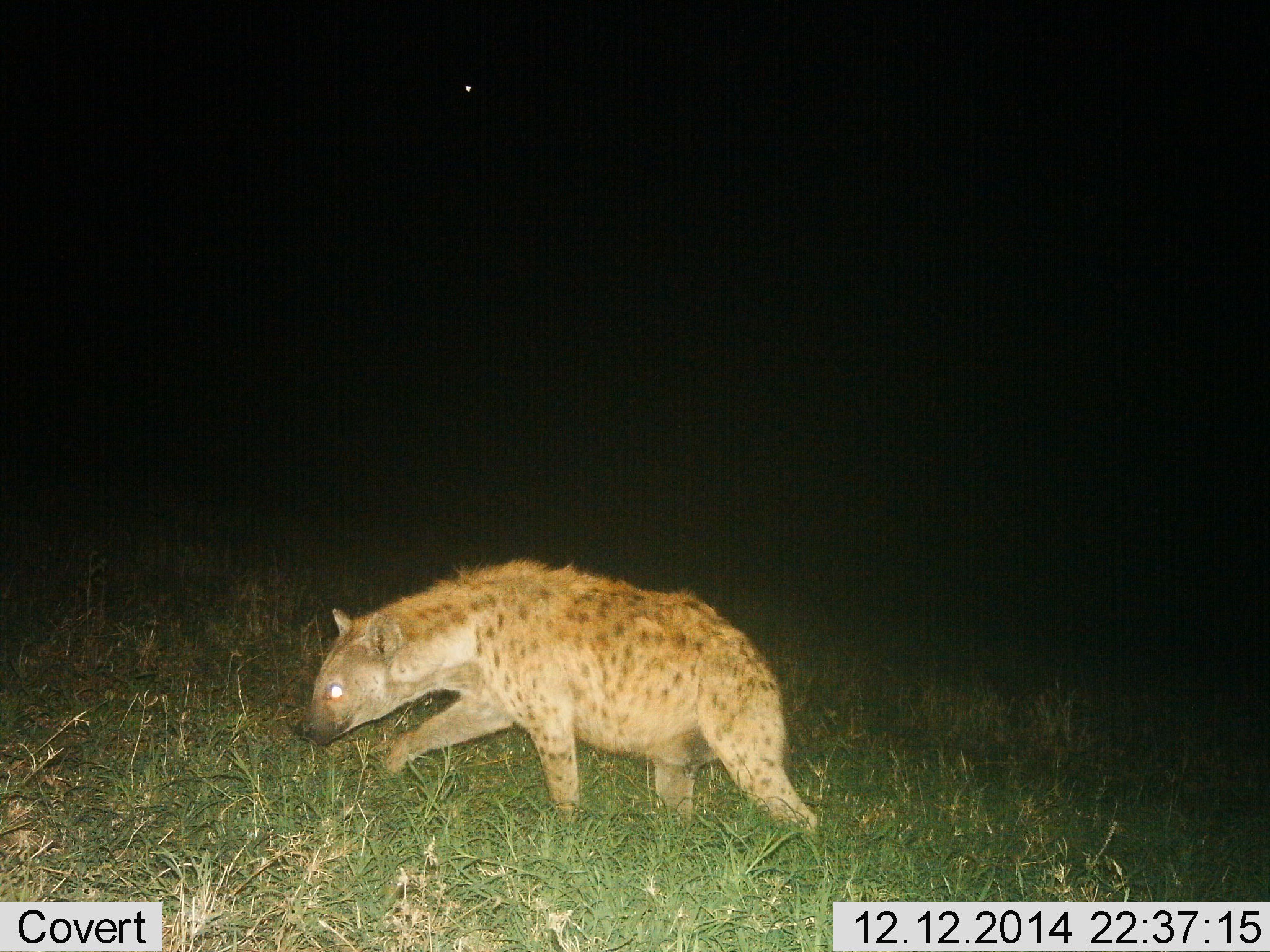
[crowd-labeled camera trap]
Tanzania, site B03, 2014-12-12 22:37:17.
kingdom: Animalia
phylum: Chordata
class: Mammalia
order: Carnivora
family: Hyaenidae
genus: Crocuta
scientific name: Crocuta crocuta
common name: spotted hyena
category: hyenaspotted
Hyenaspotted (spotted hyena) (Crocuta crocuta), count 1. Behavior (volunteer vote fractions): standing 0%, resting 0%, moving 100%, interacting 0%. Young present (vote fraction): 0%. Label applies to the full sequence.